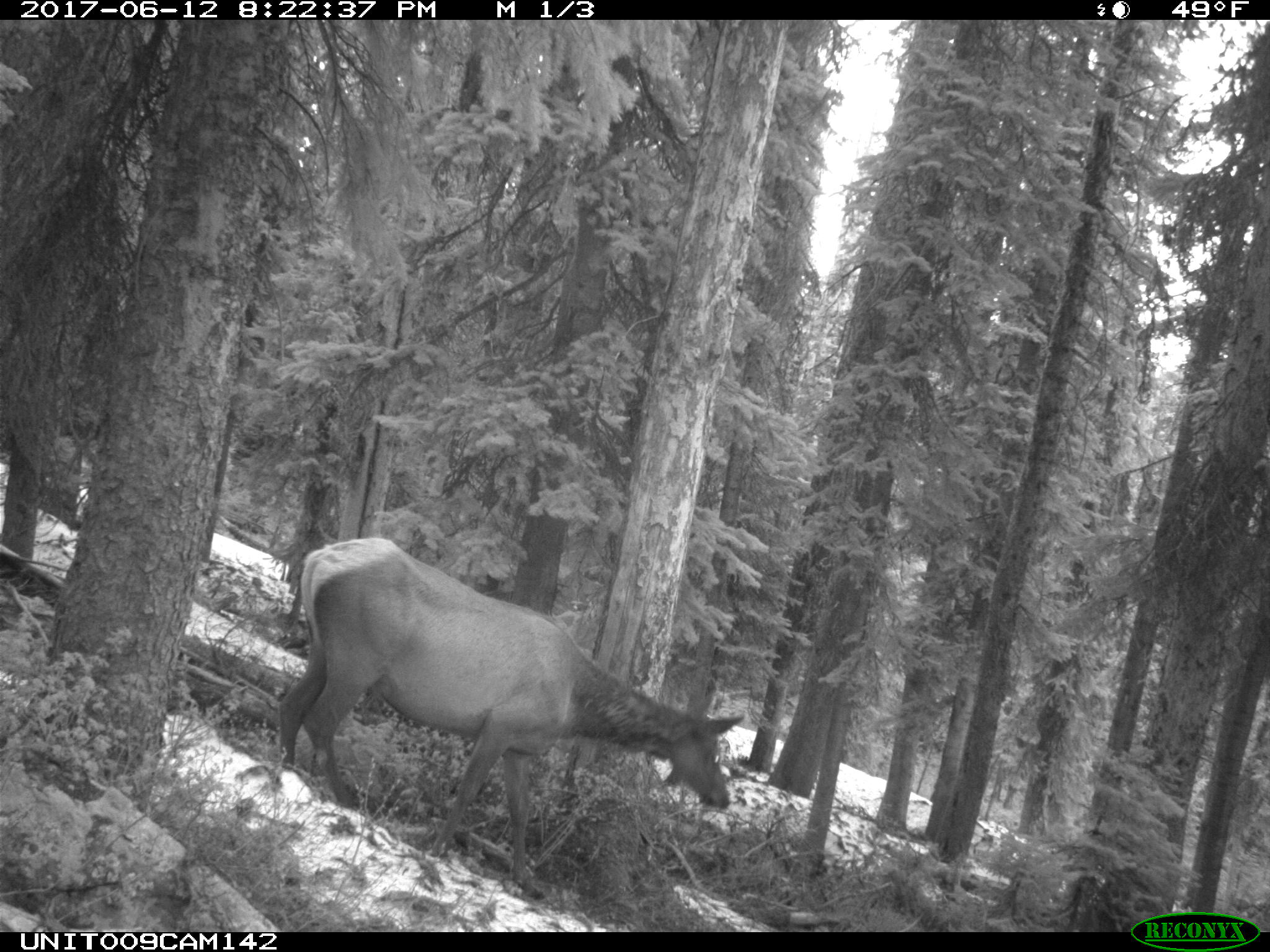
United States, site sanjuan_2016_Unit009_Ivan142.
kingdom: Animalia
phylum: Chordata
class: Mammalia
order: Artiodactyla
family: Cervidae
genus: Cervus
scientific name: Cervus elaphus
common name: red deer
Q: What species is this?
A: Cervus elaphus (red deer).